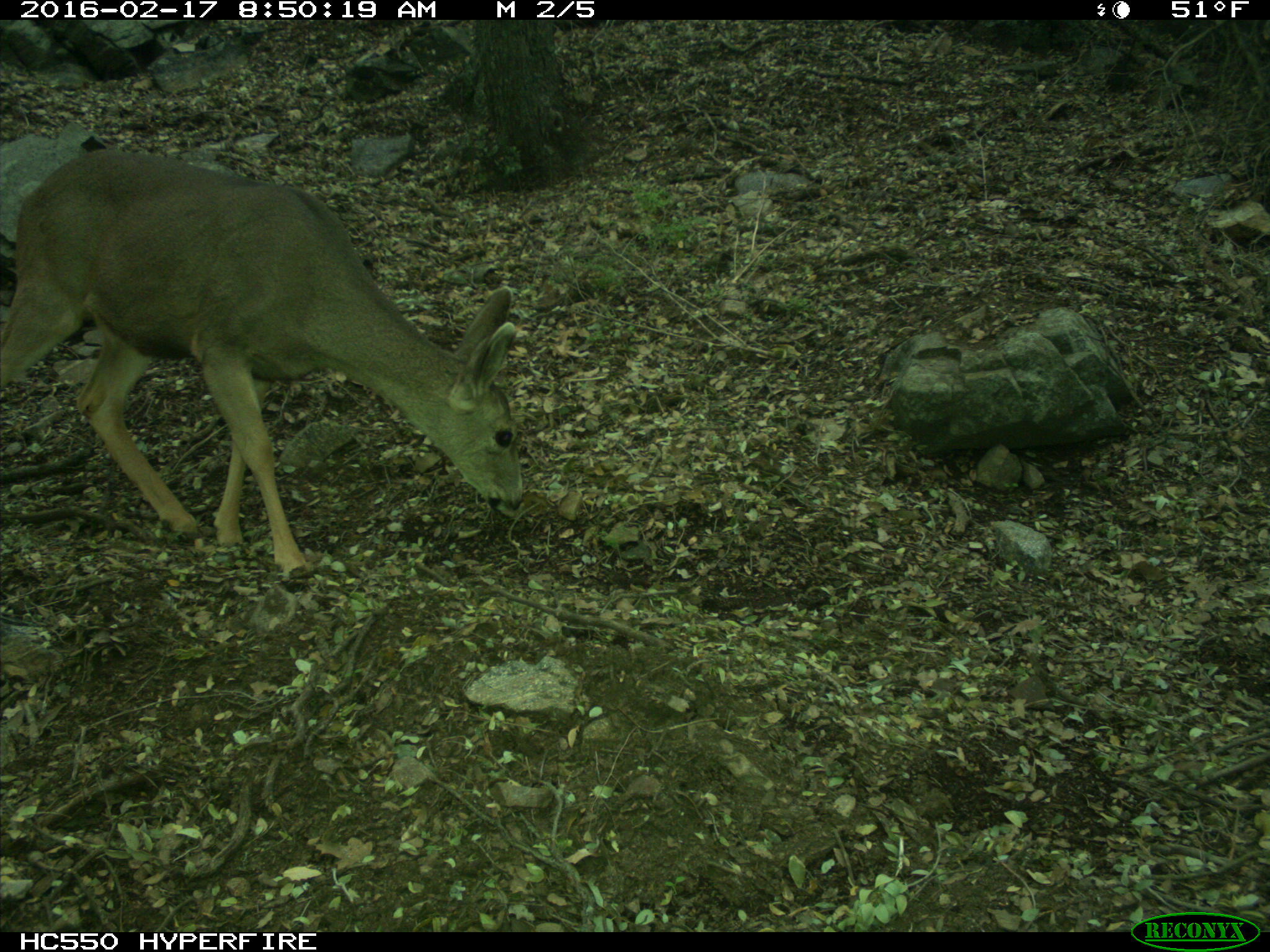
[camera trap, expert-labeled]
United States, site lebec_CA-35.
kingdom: Animalia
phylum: Chordata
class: Mammalia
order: Artiodactyla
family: Cervidae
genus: Odocoileus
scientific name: Odocoileus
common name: deer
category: unidentified deer